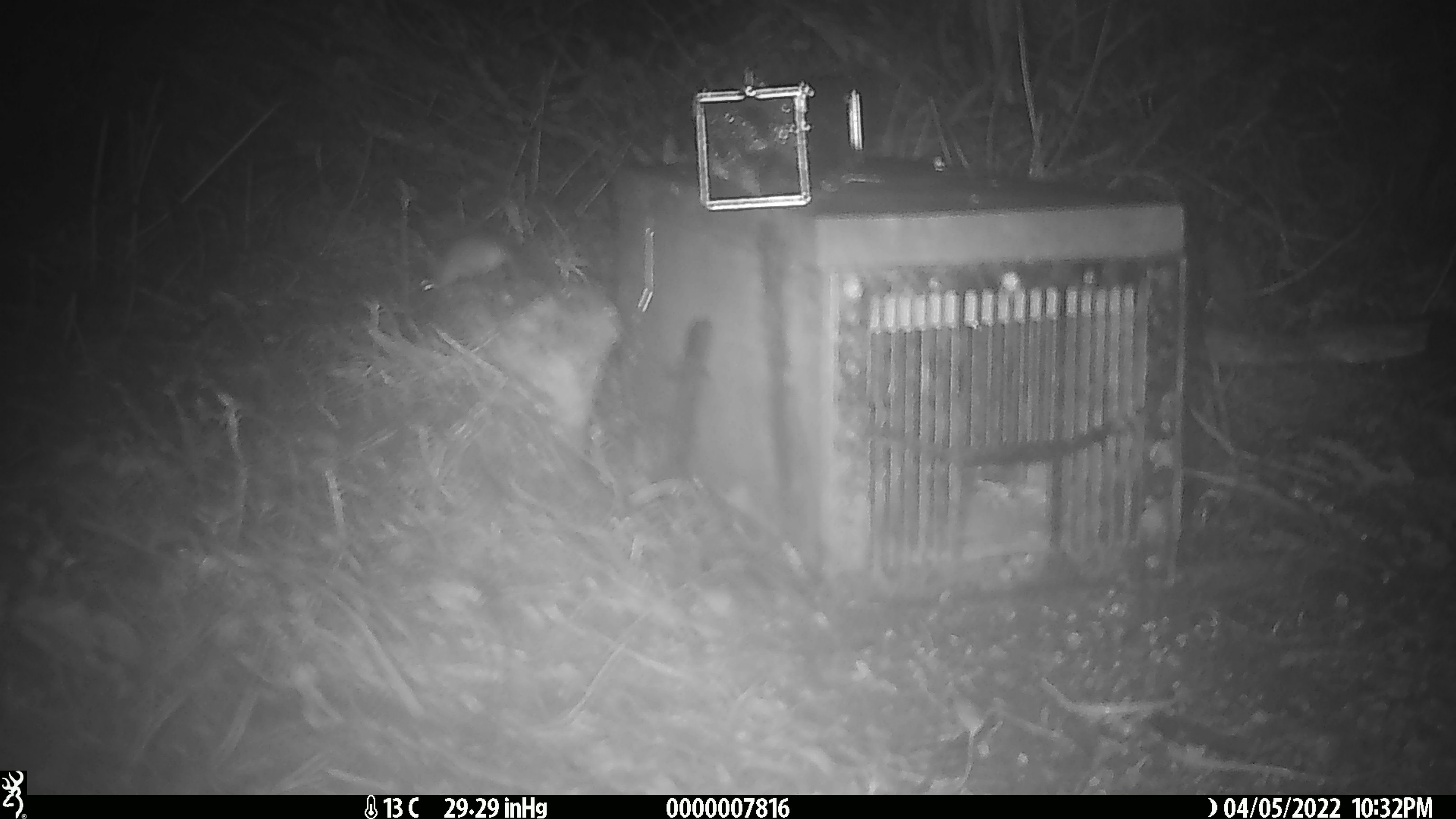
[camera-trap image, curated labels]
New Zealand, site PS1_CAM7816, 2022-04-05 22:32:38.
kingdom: Animalia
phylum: Chordata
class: Mammalia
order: Rodentia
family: Muridae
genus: Mus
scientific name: Mus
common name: mouse